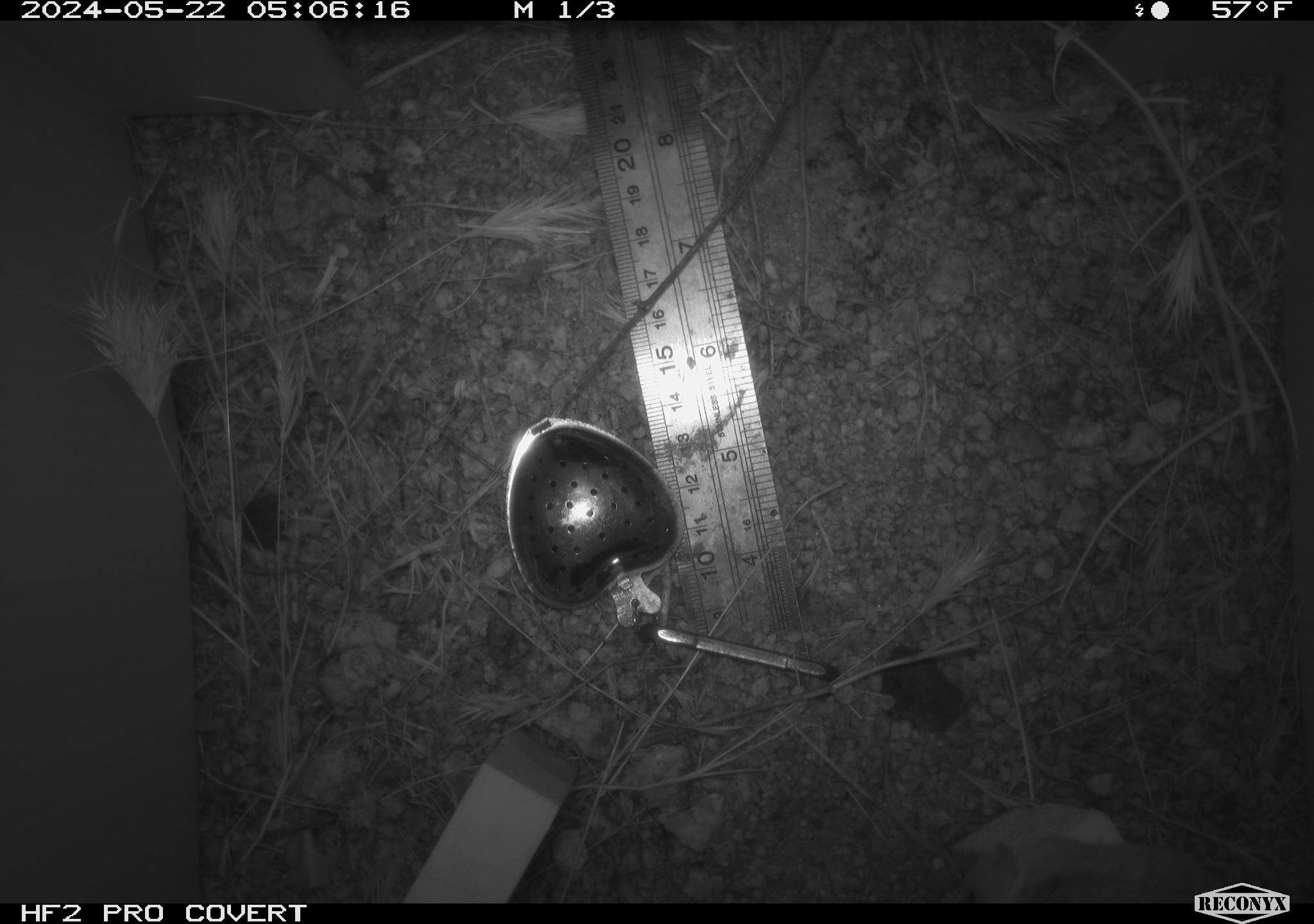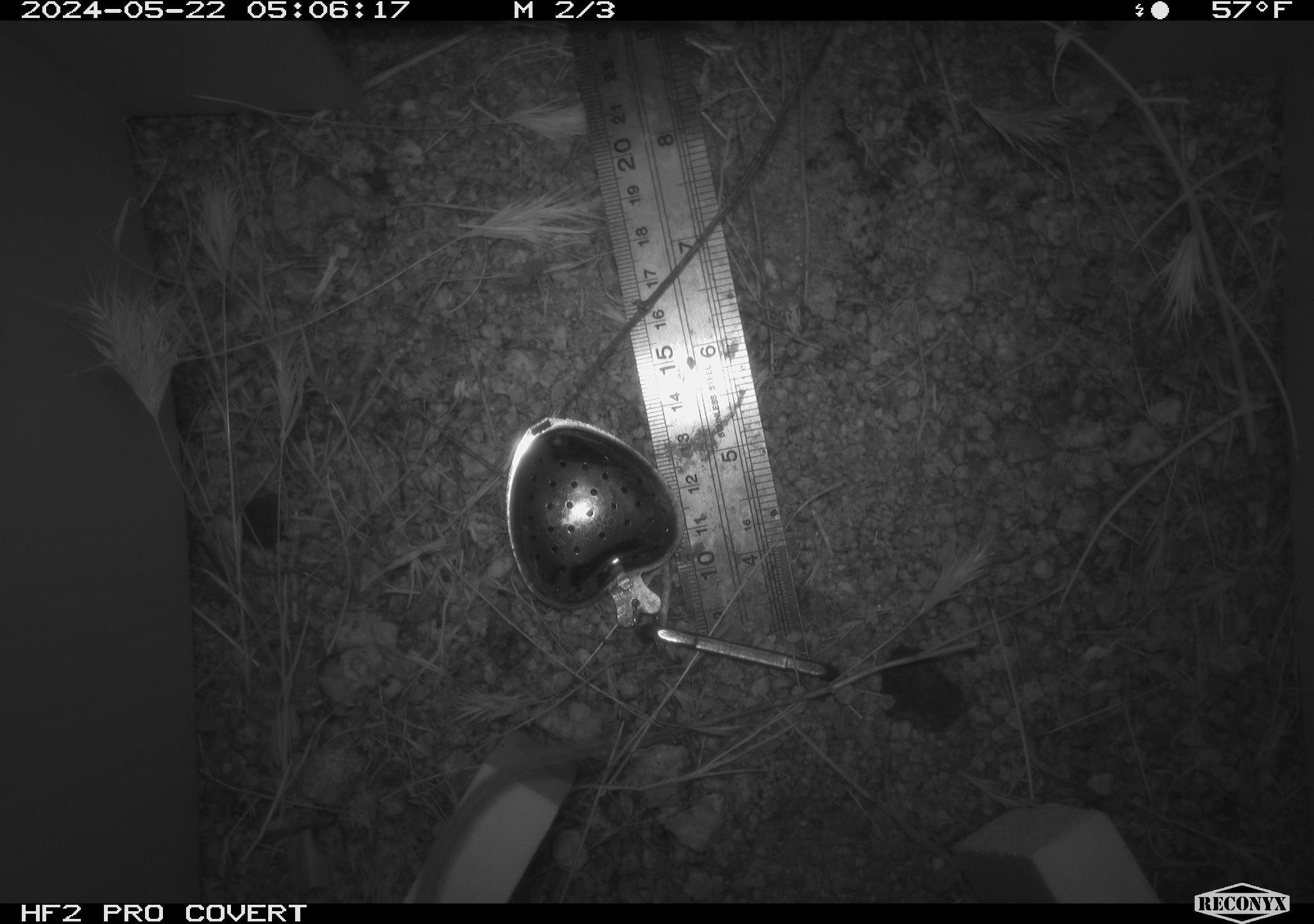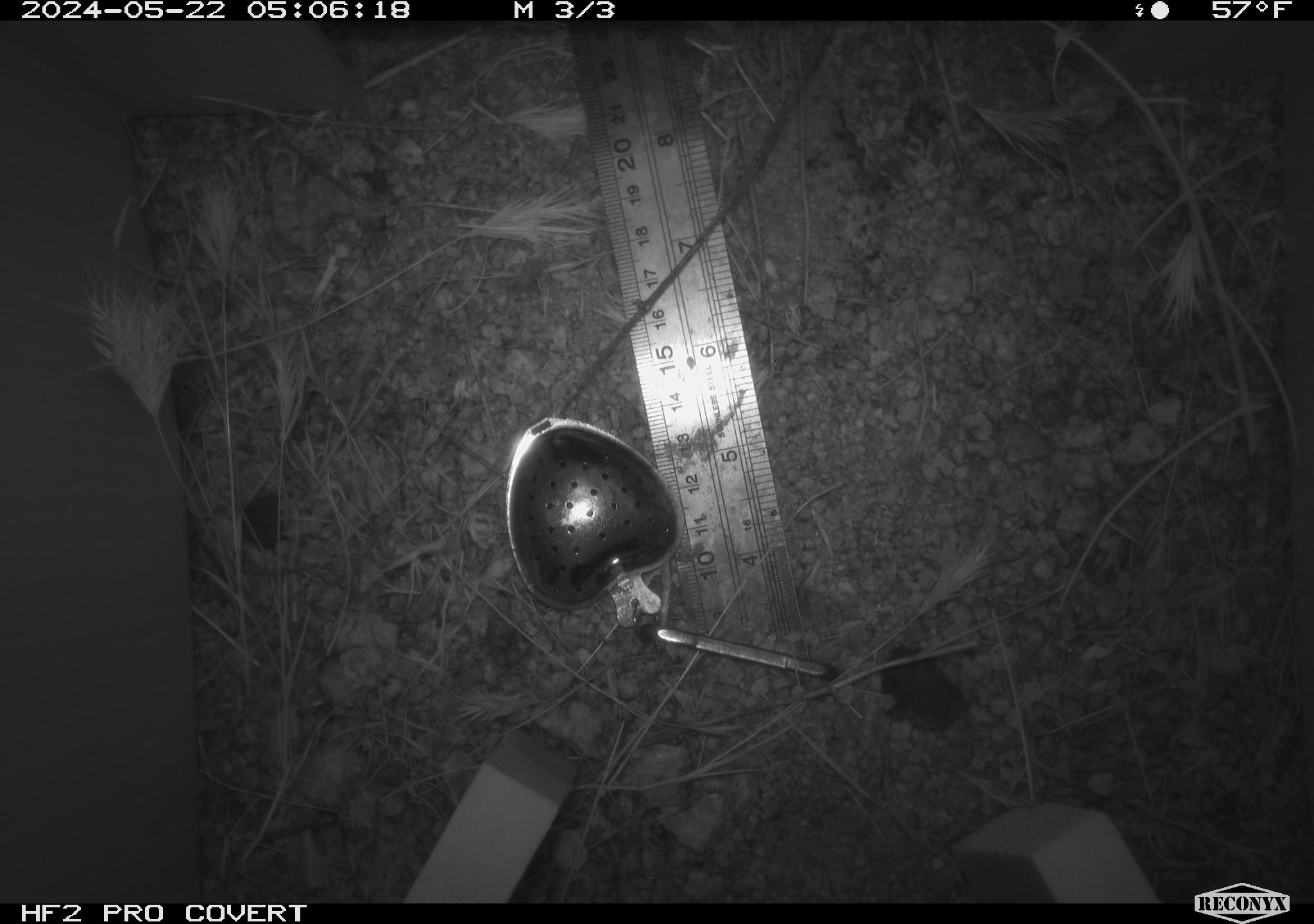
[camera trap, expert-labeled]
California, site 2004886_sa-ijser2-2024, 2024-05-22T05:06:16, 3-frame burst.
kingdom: Animalia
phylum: Chordata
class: Mammalia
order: Rodentia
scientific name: Rodentia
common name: mouse species